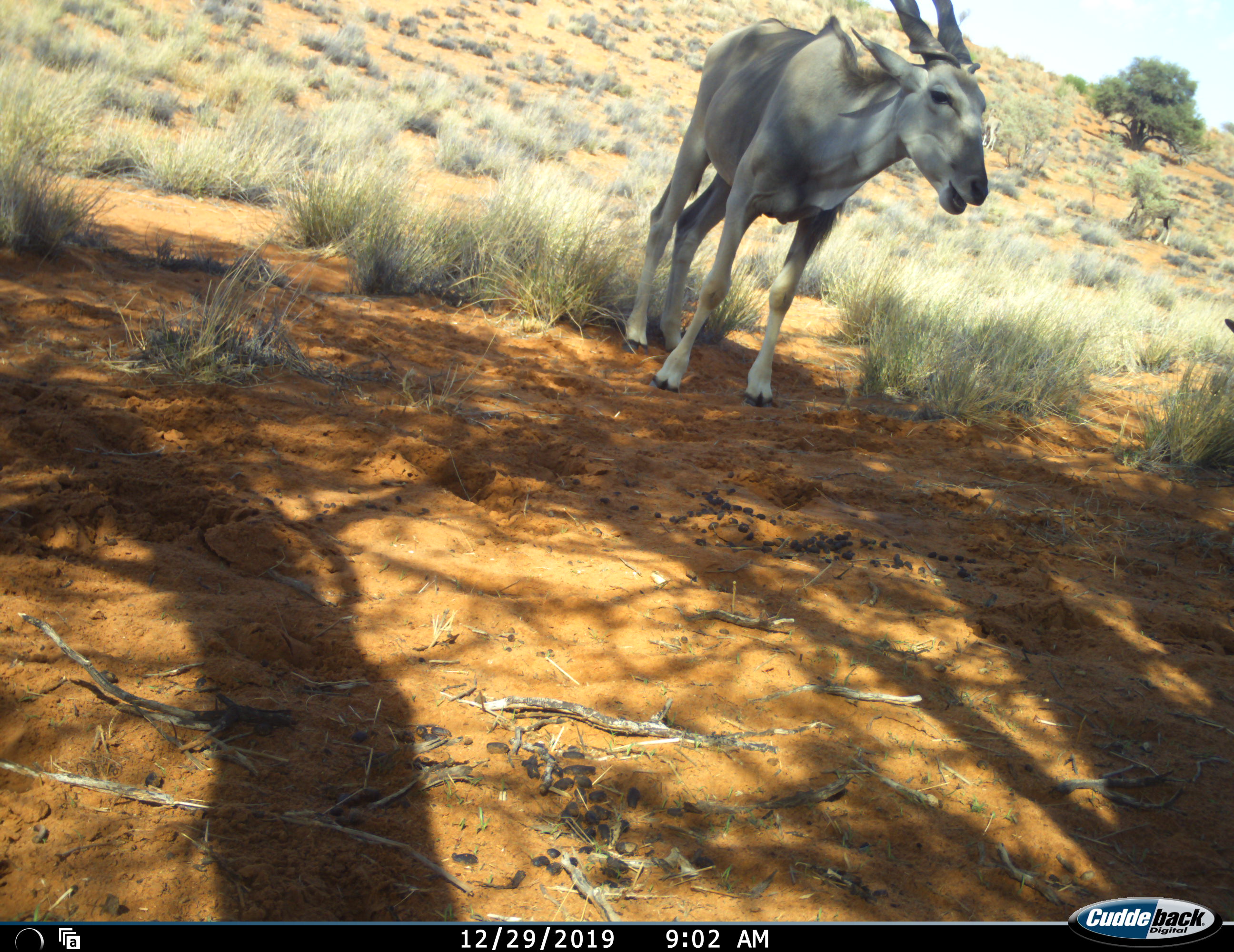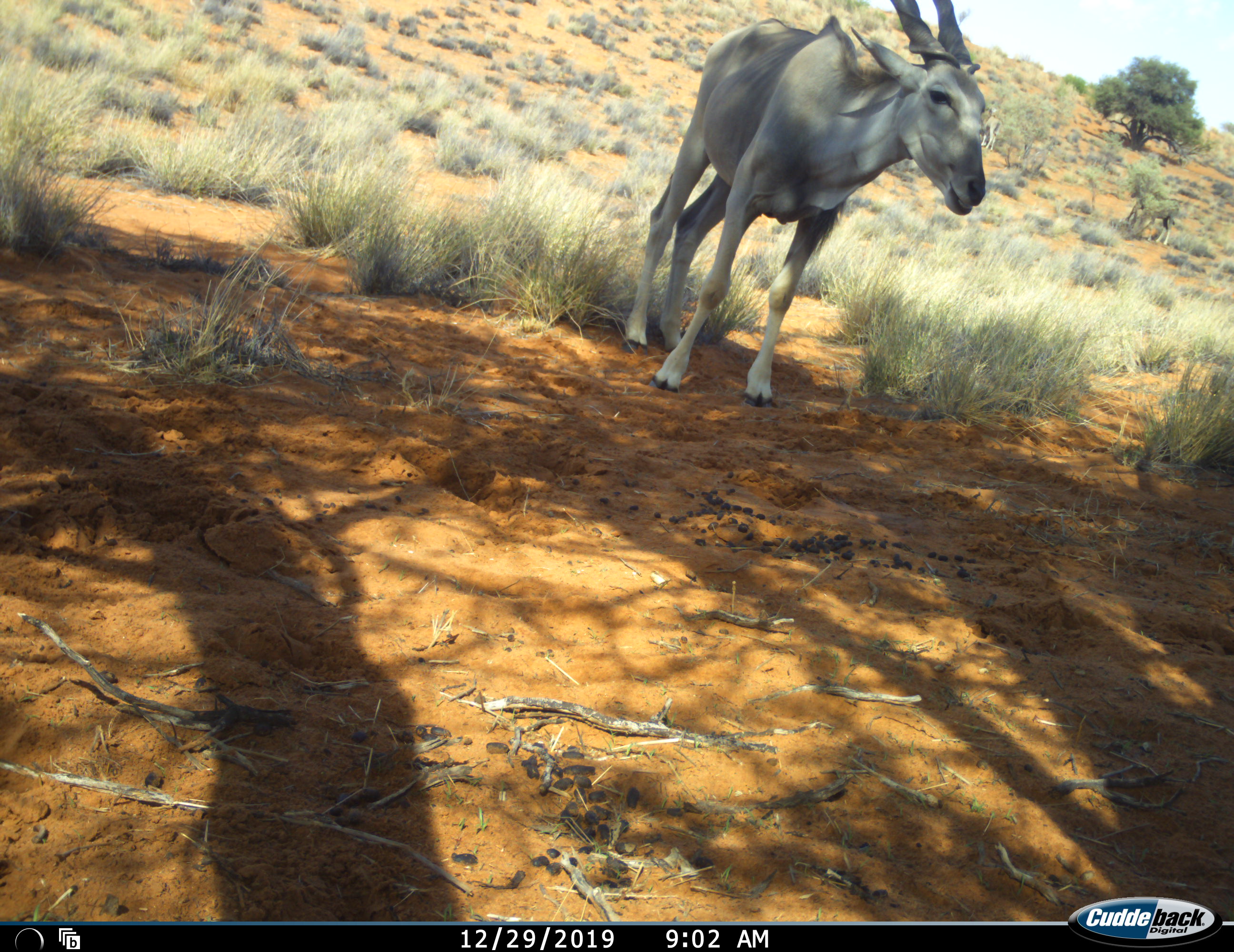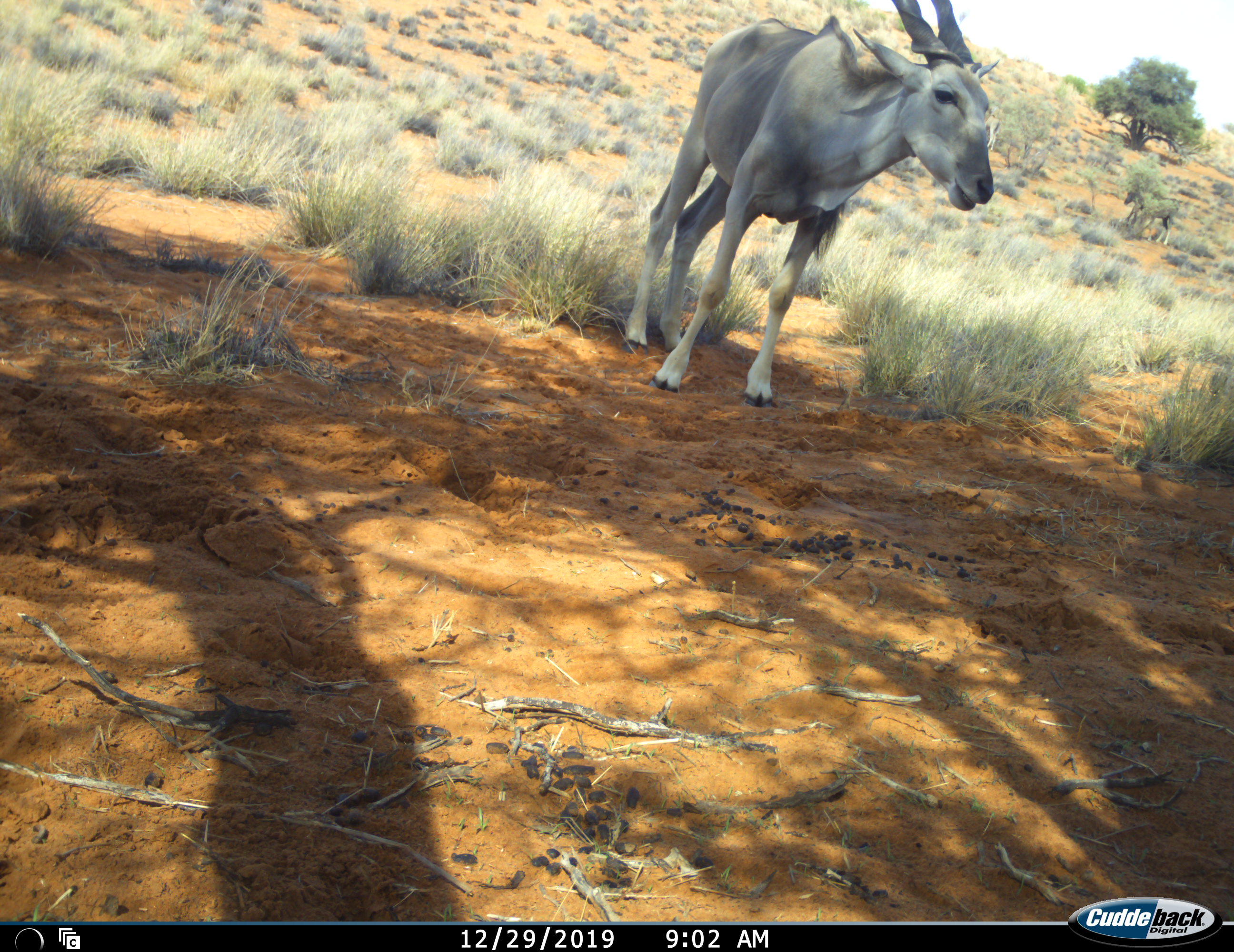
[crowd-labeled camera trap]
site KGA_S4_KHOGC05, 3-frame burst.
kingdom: Animalia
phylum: Chordata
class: Mammalia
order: Artiodactyla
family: Bovidae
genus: Tragelaphus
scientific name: Tragelaphus oryx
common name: eland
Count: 3.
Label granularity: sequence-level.